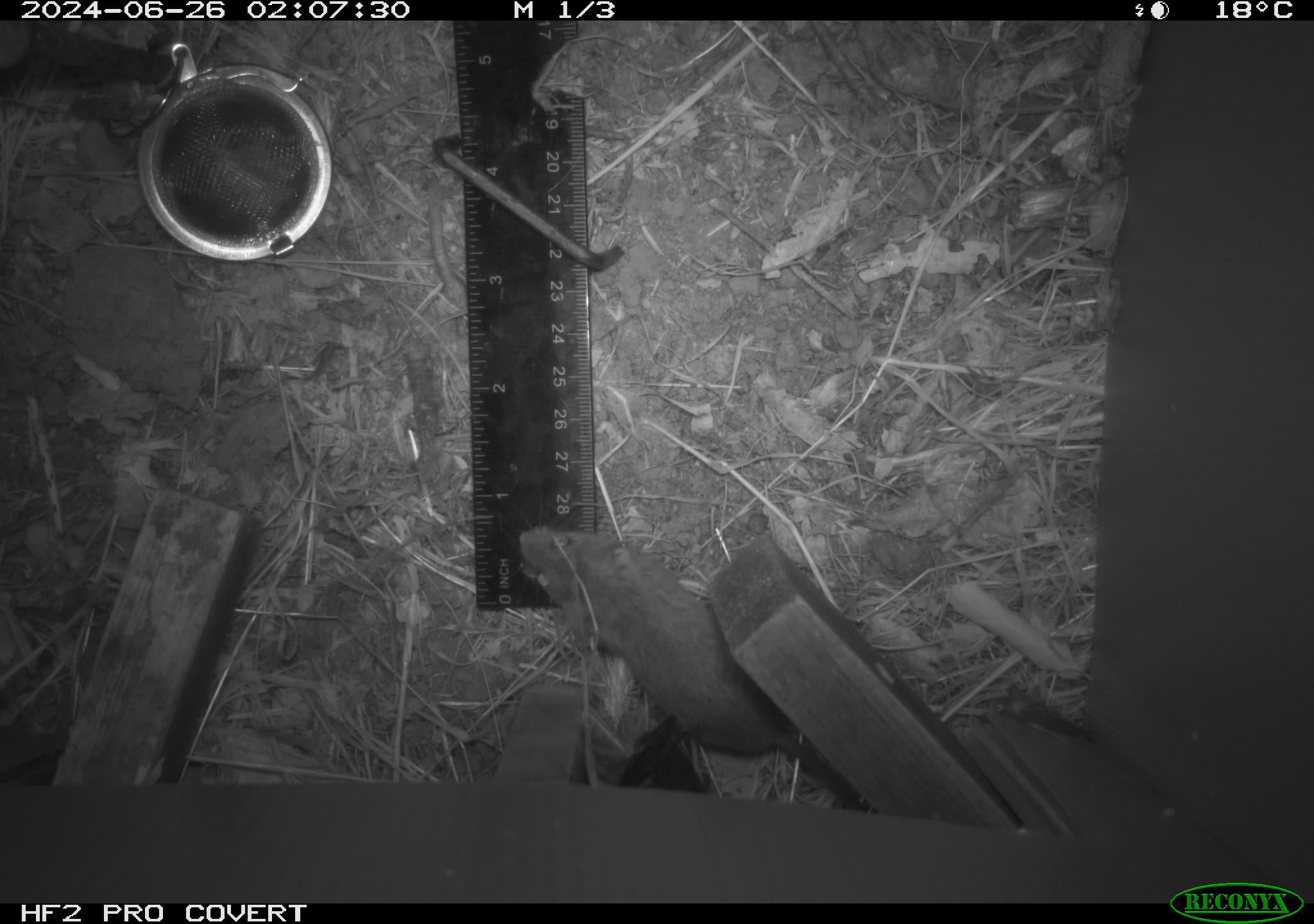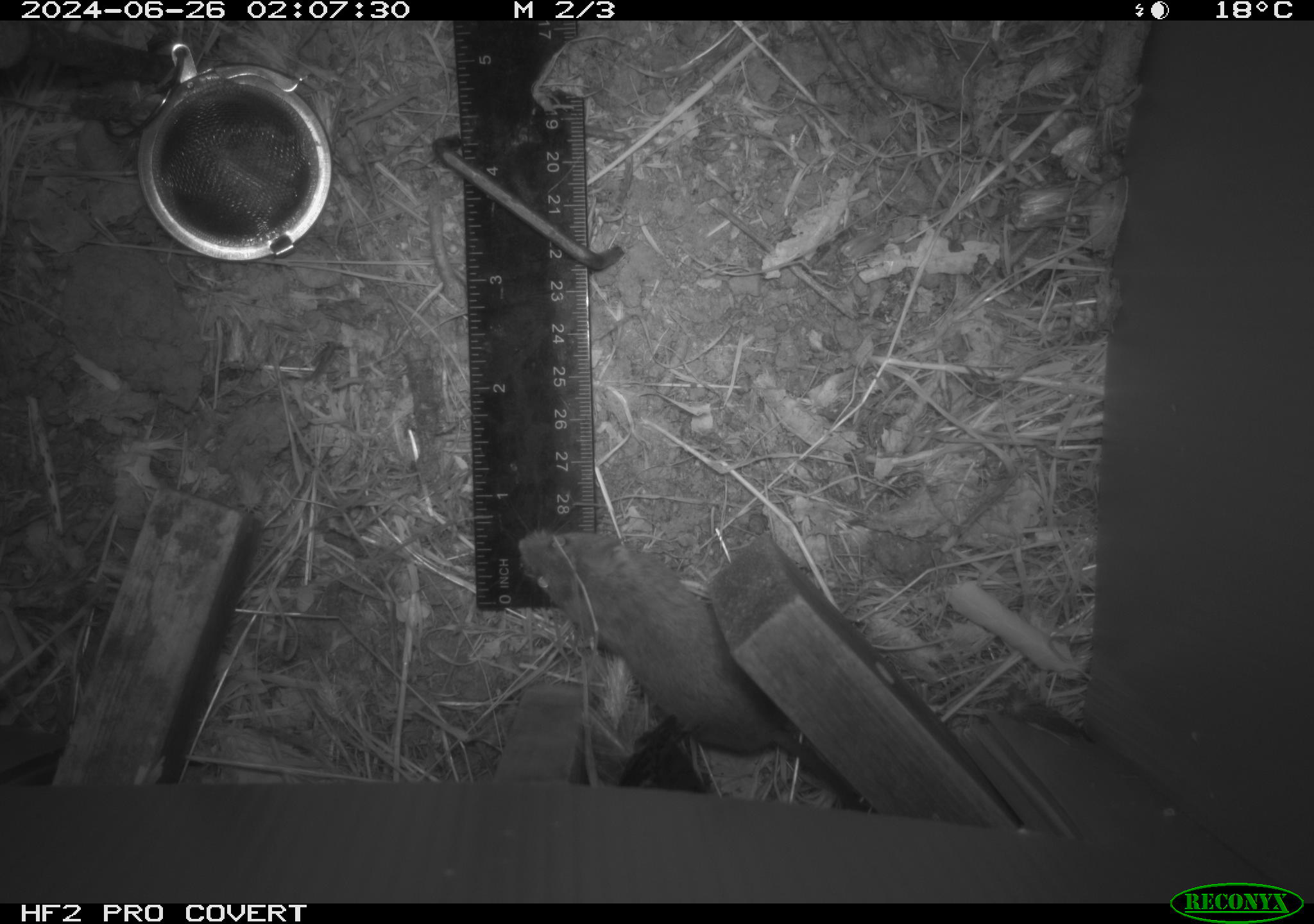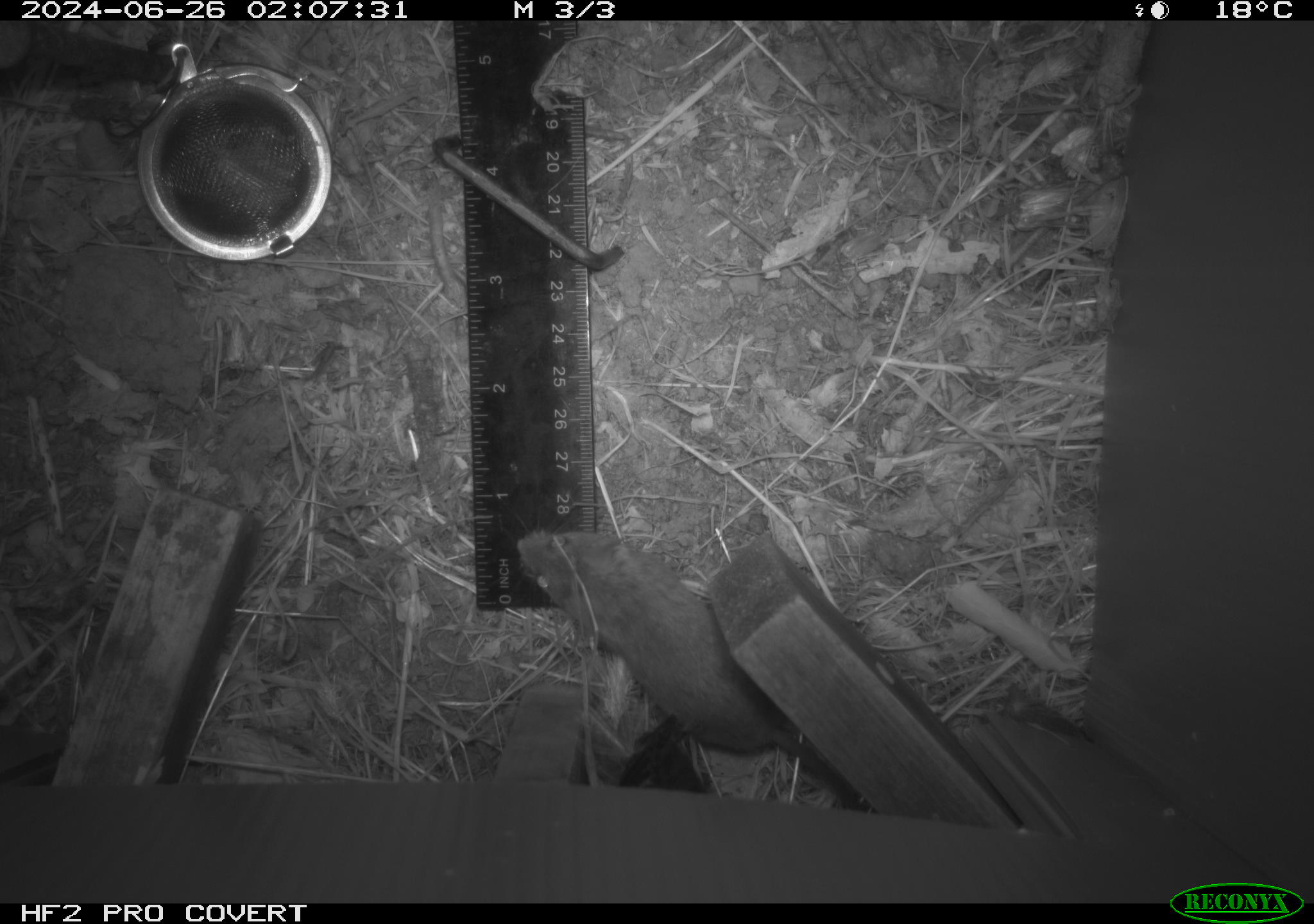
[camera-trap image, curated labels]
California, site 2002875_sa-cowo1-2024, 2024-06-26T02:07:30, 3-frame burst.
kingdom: Animalia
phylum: Chordata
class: Mammalia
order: Rodentia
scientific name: Rodentia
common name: mouse species